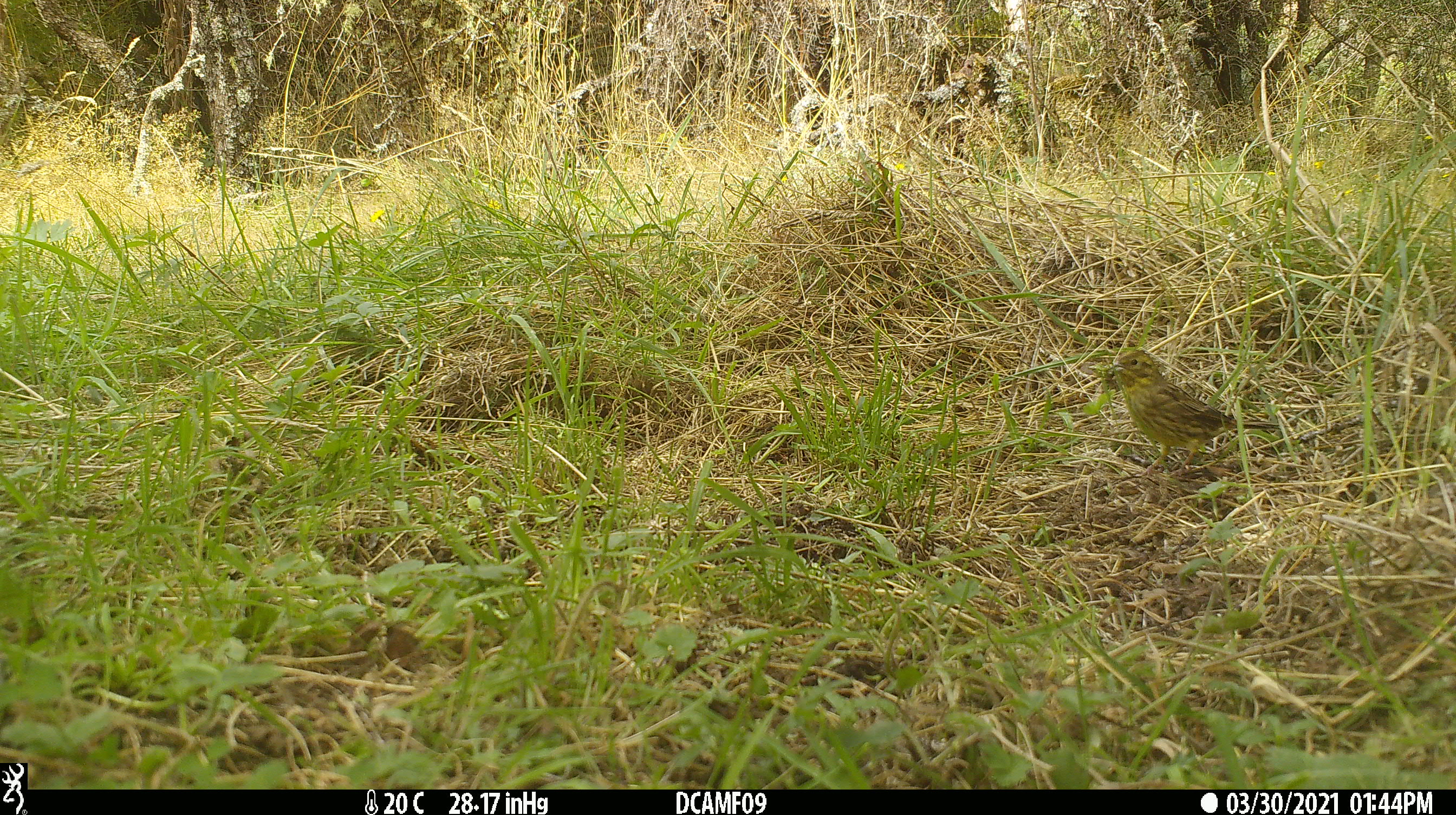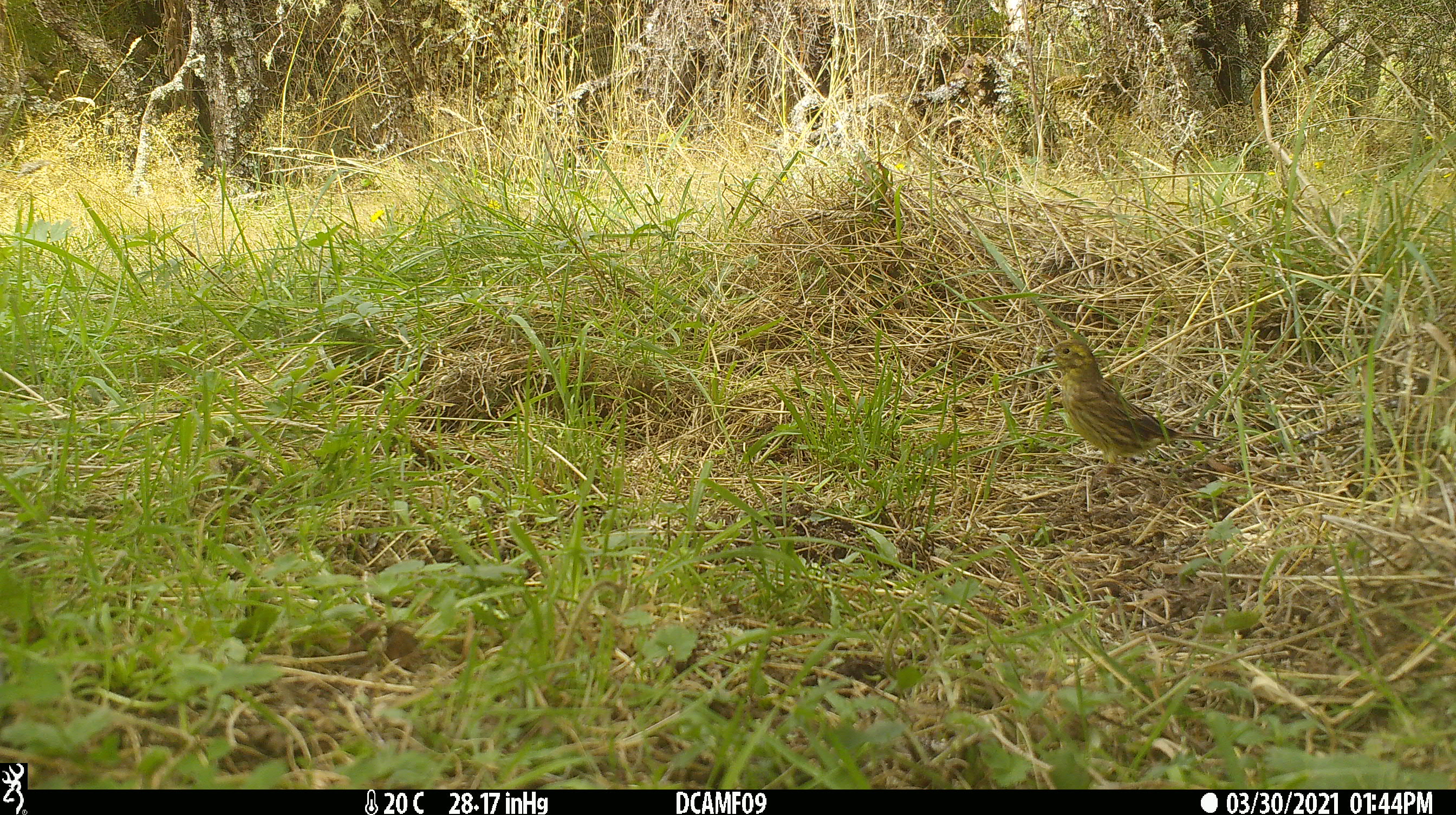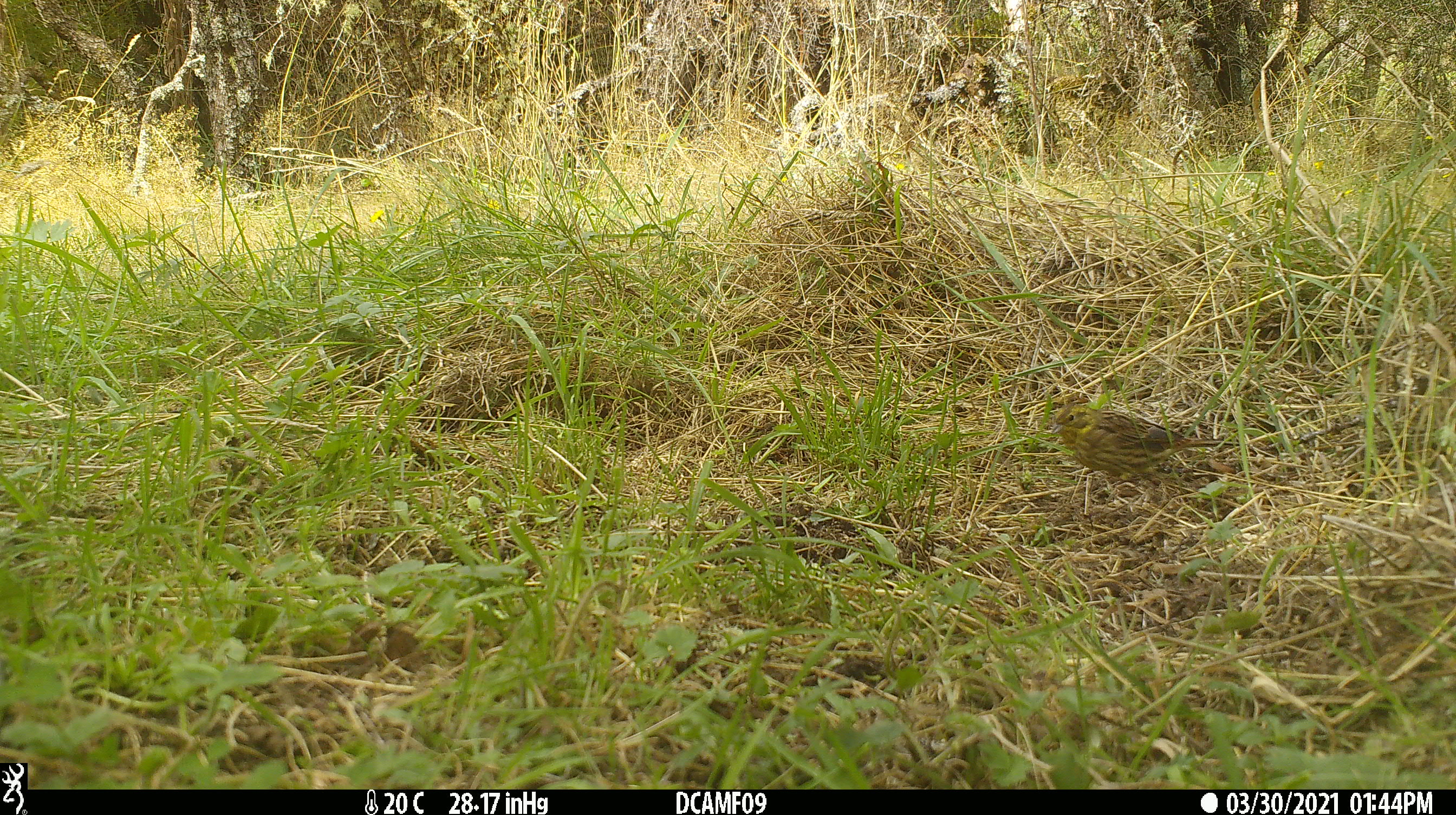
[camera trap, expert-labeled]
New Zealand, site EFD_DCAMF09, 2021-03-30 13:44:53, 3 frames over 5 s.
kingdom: Animalia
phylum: Chordata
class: Aves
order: Passeriformes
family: Emberizidae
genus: Emberiza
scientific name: Emberiza citrinella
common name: yellowhammer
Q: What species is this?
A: Yellowhammer (Emberiza citrinella).